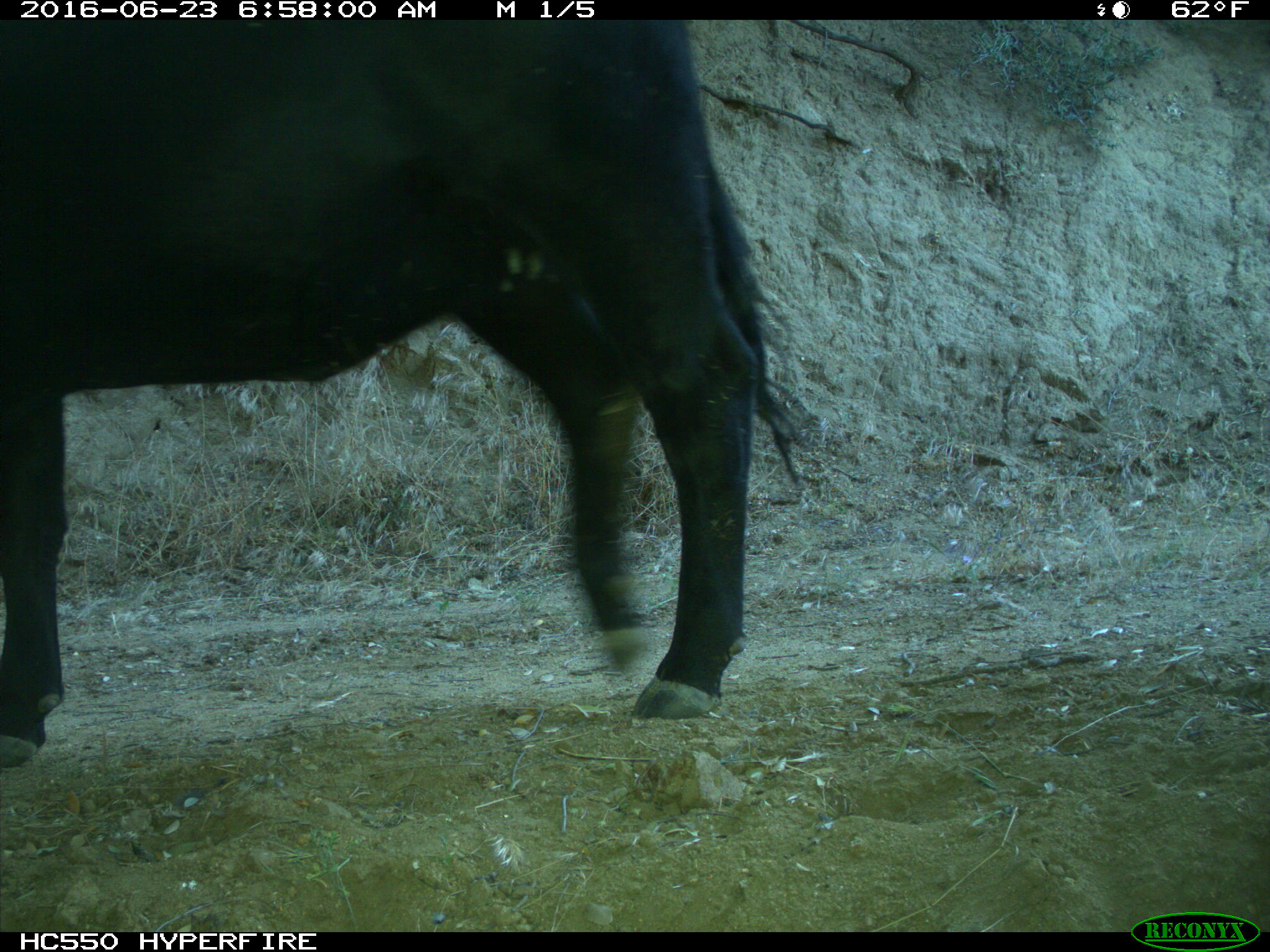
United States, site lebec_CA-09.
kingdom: Animalia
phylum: Chordata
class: Mammalia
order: Artiodactyla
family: Bovidae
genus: Bos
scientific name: Bos taurus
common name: domestic cow